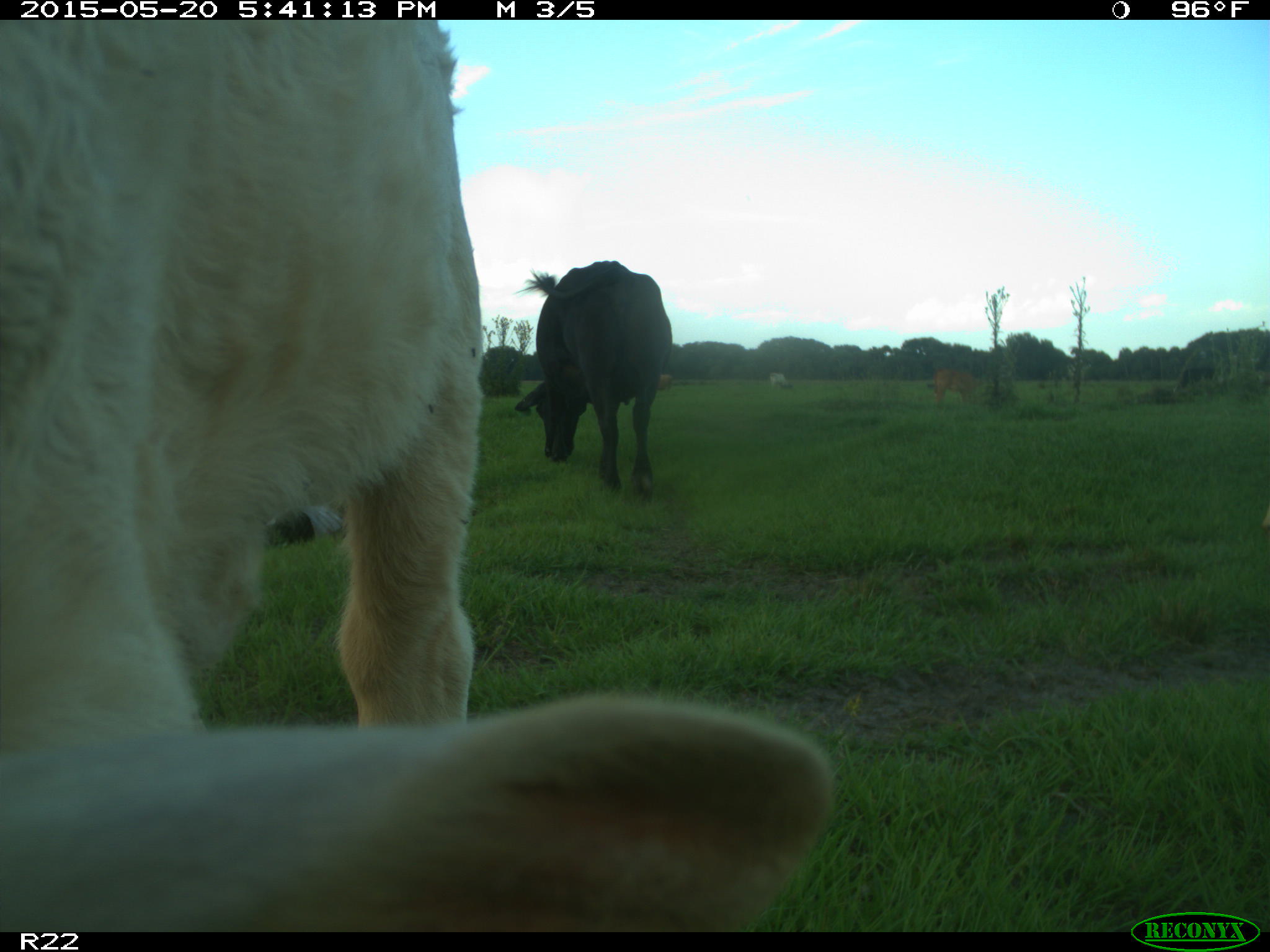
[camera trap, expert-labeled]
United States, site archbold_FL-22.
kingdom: Animalia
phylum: Chordata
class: Mammalia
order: Artiodactyla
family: Bovidae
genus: Bos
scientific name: Bos taurus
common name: domestic cow